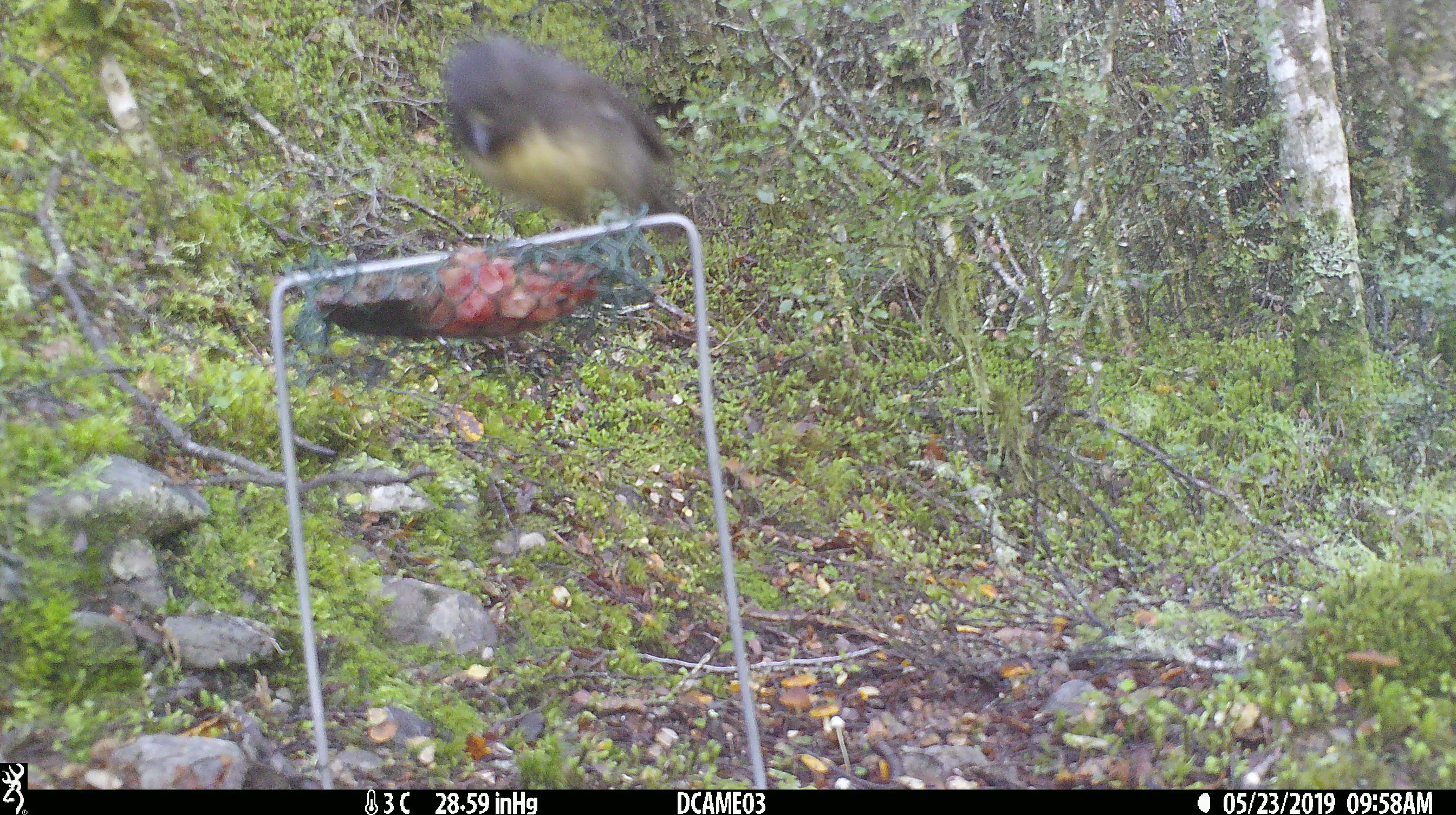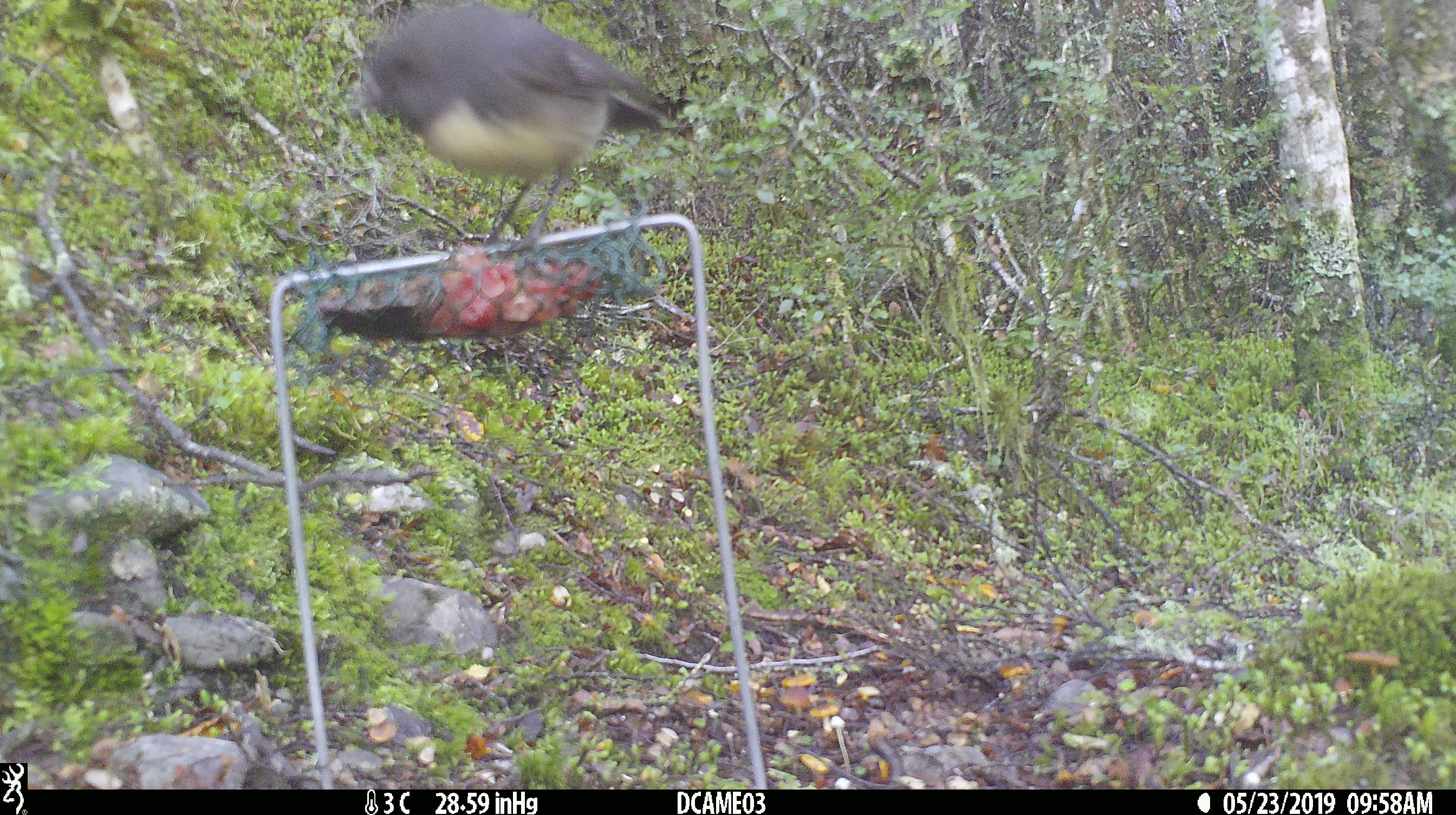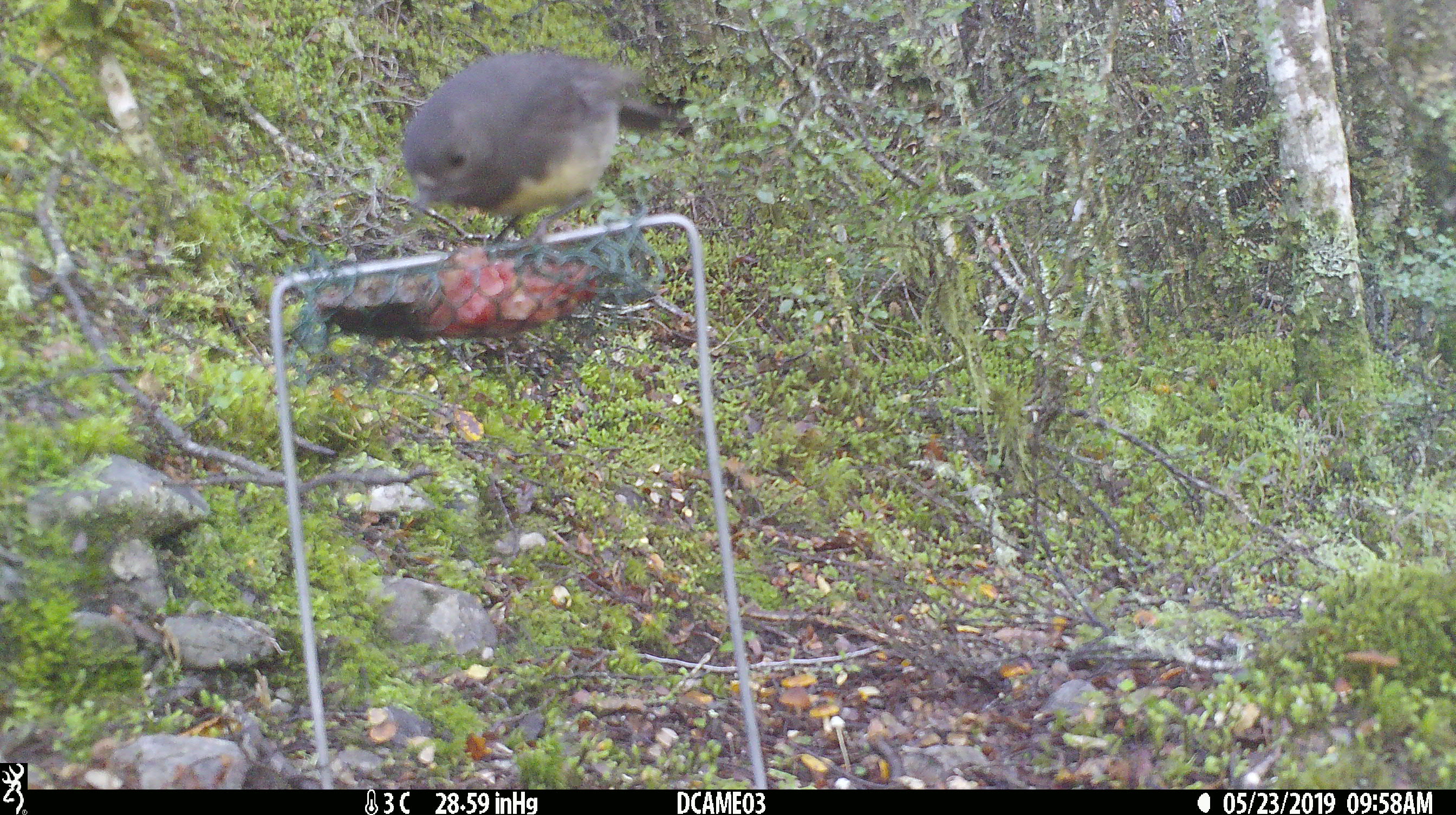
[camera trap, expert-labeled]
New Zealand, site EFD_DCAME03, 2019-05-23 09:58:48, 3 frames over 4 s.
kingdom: Animalia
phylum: Chordata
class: Aves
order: Passeriformes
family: Petroicidae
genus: Petroica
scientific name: Petroica australis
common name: new zealand robin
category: robin